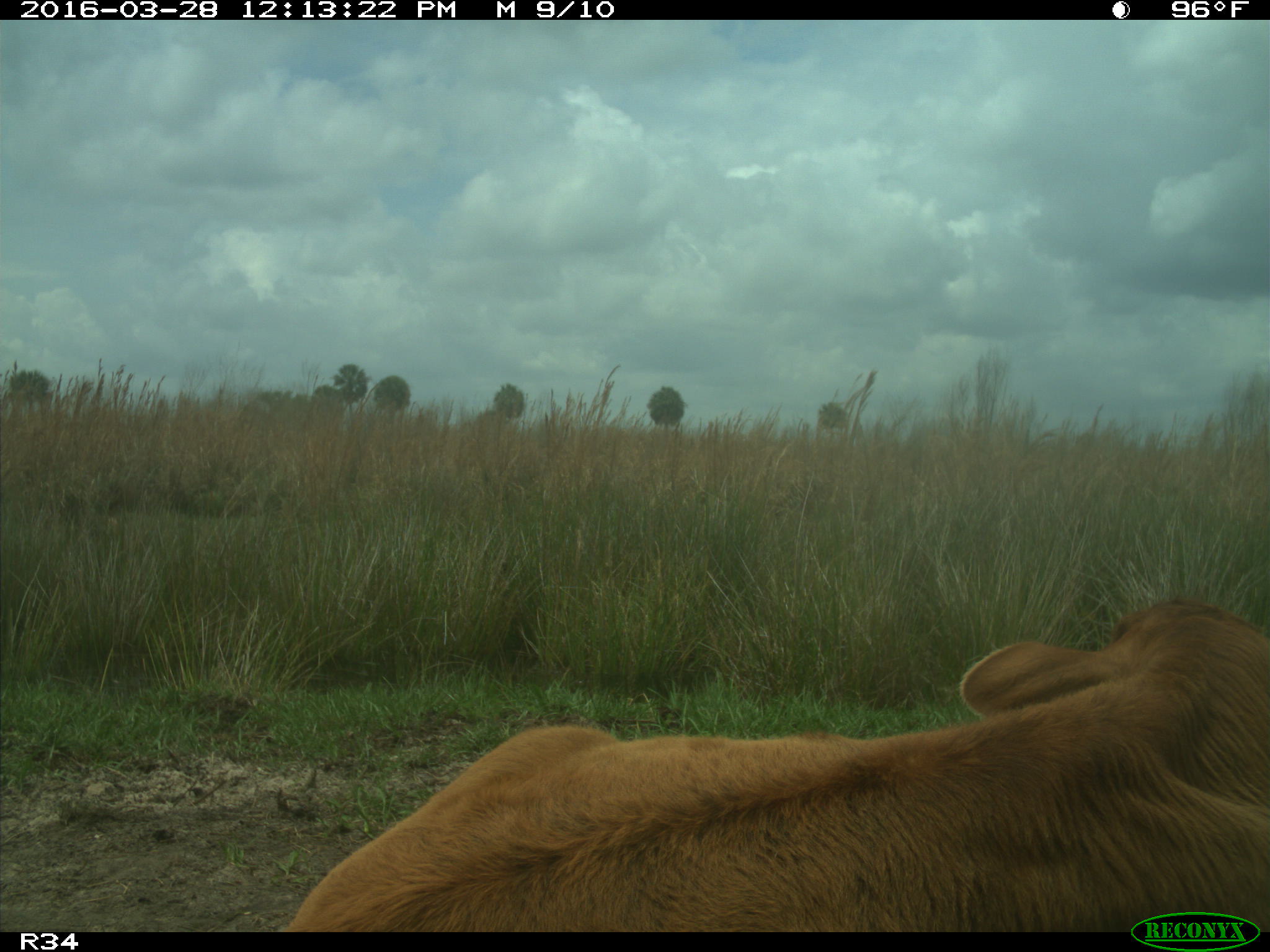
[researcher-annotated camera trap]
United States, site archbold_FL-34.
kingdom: Animalia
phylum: Chordata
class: Mammalia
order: Artiodactyla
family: Bovidae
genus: Bos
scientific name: Bos taurus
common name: domestic cow